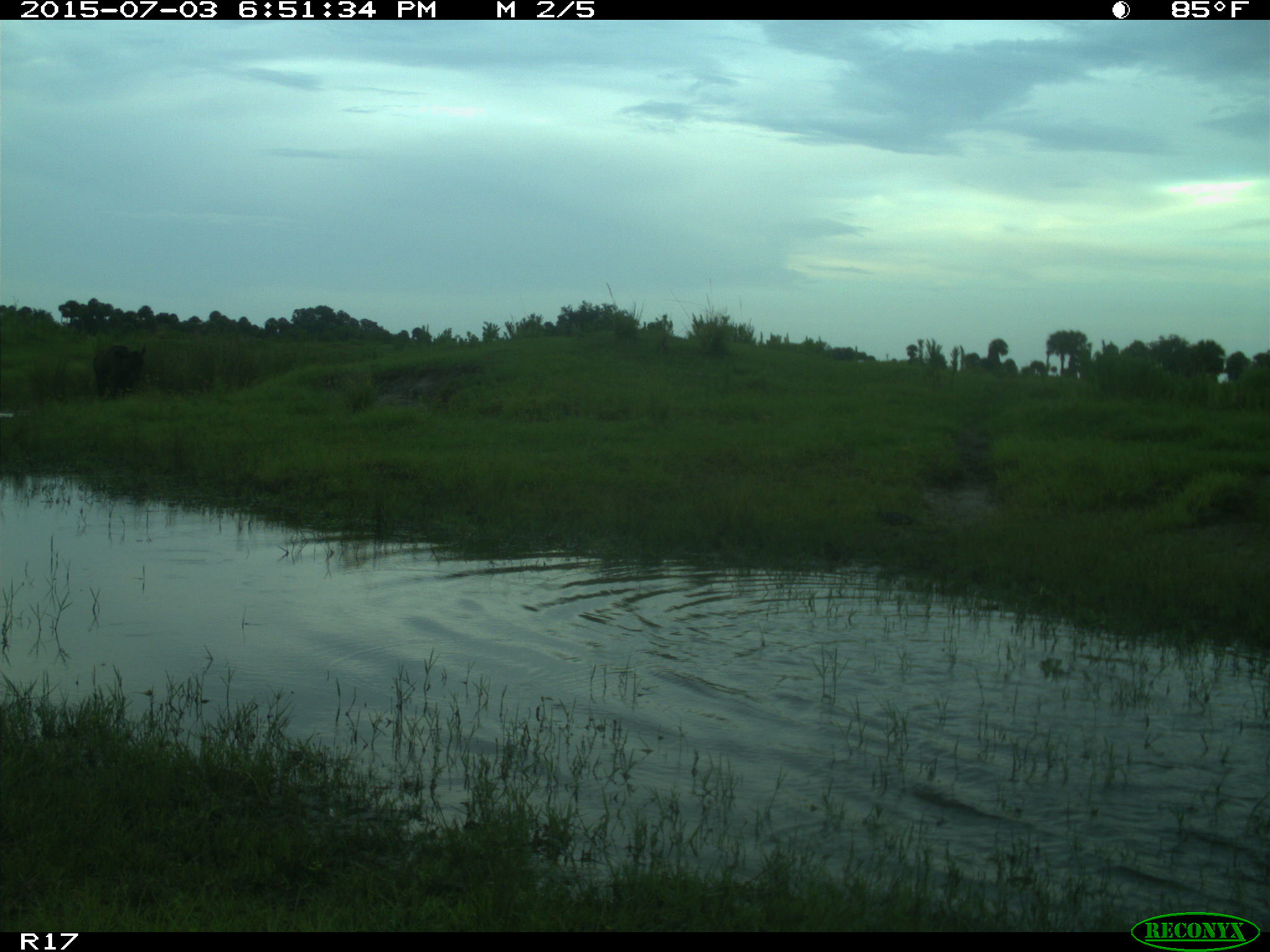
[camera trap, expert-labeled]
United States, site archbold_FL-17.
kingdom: Animalia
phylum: Chordata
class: Mammalia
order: Artiodactyla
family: Bovidae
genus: Bos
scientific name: Bos taurus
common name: domestic cow